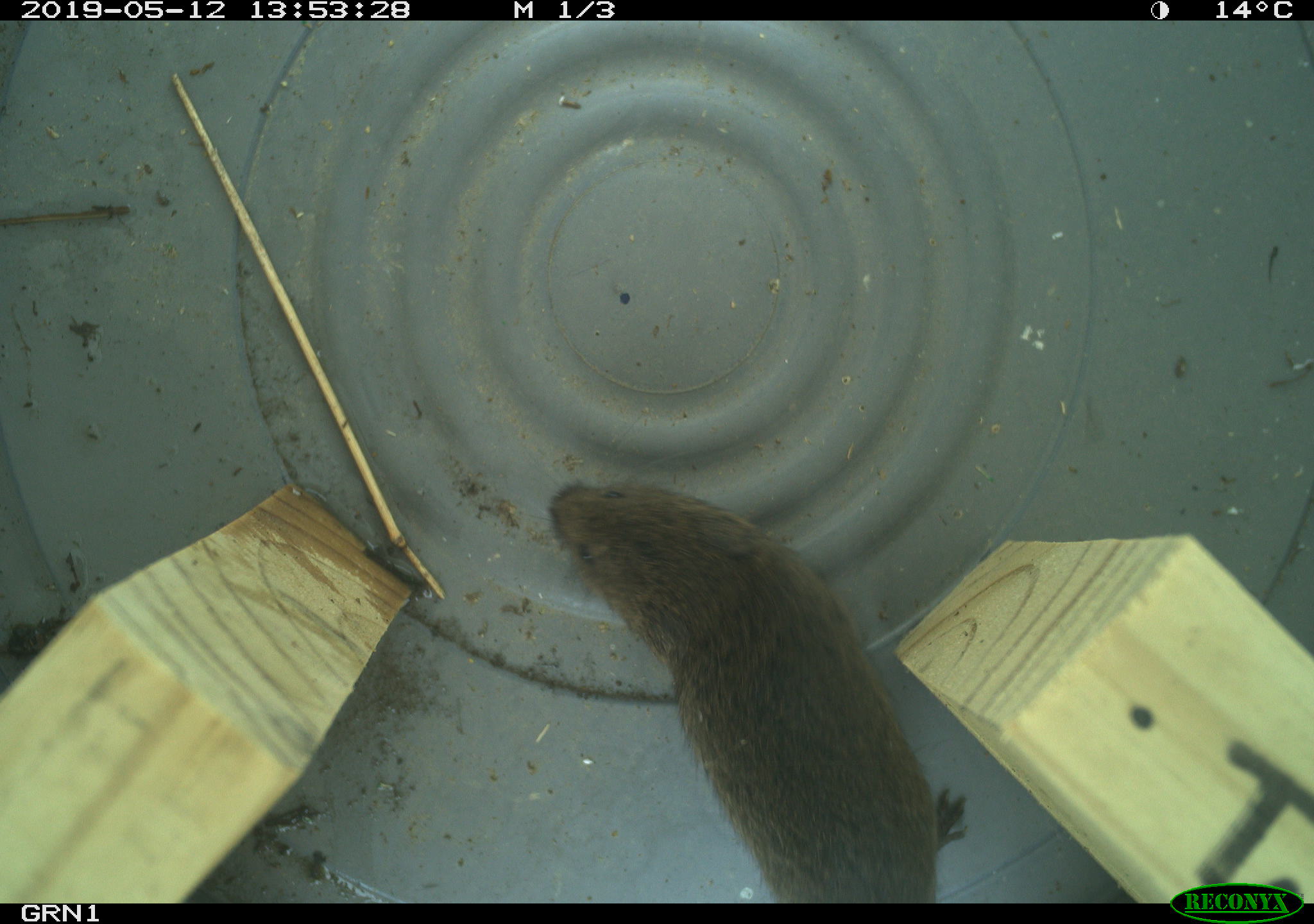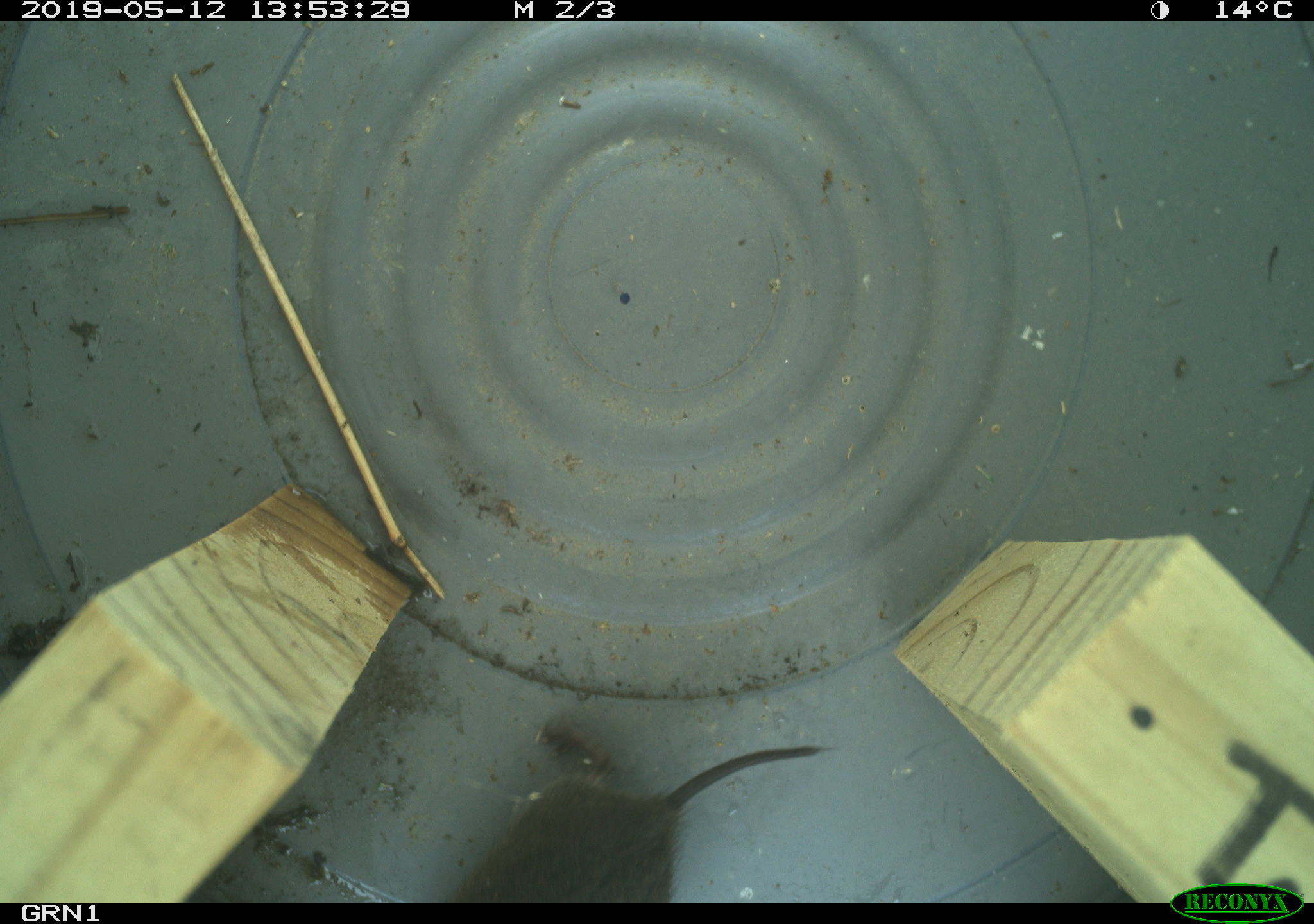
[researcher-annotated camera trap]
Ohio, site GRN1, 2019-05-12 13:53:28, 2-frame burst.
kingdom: Animalia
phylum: Chordata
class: Mammalia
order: Rodentia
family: Cricetidae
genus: Microtus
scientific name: Microtus pennsylvanicus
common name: meadow vole